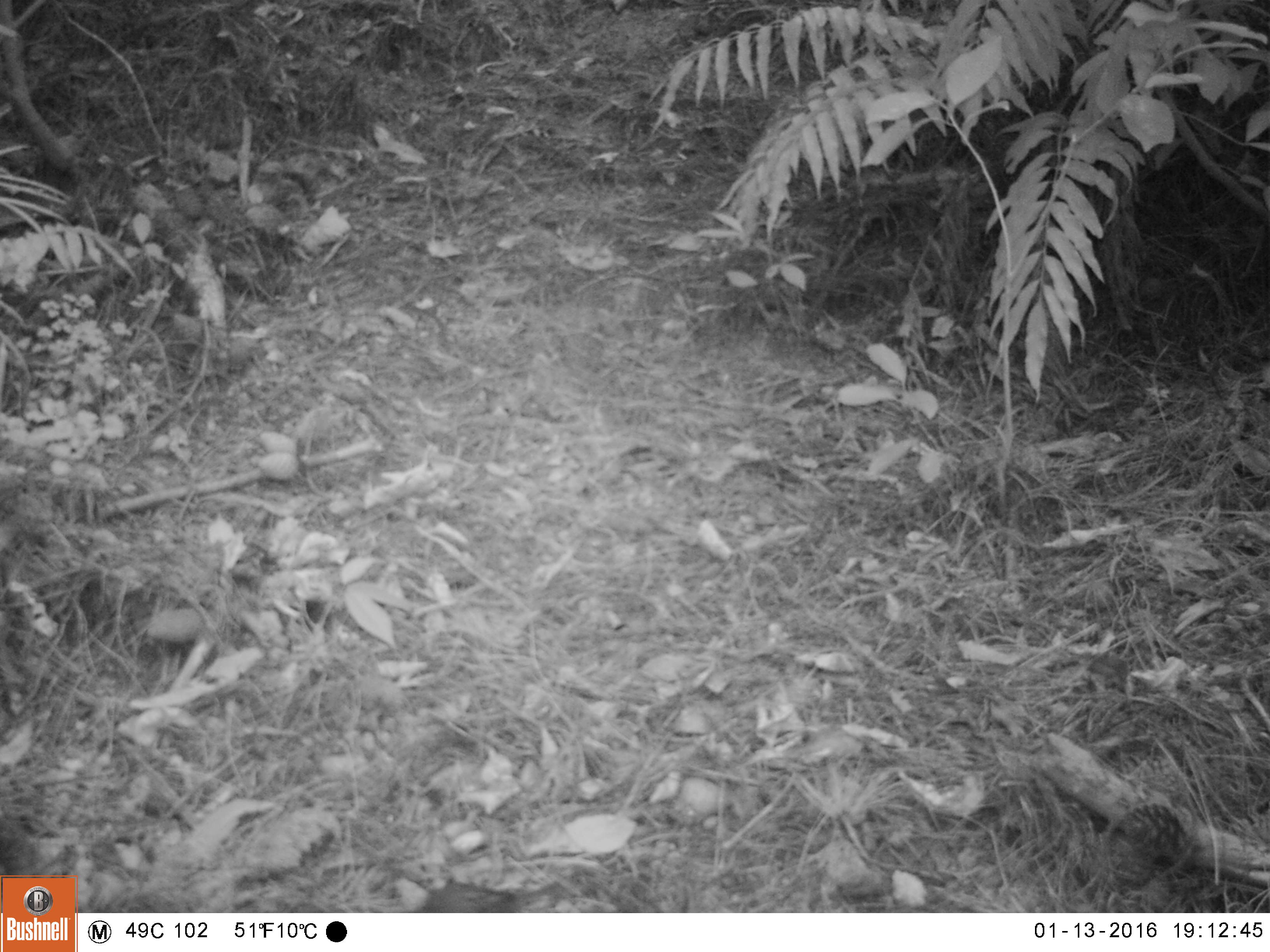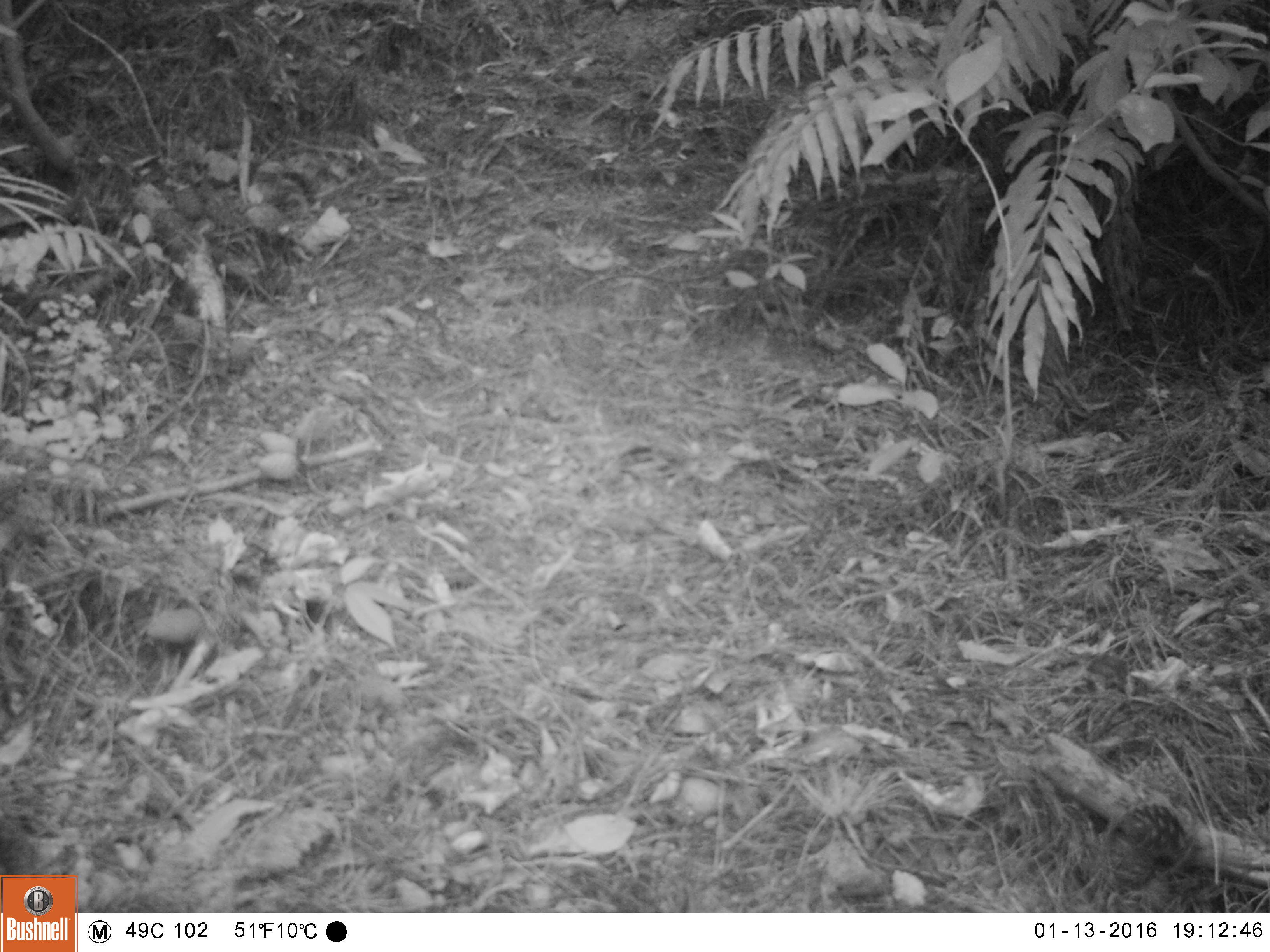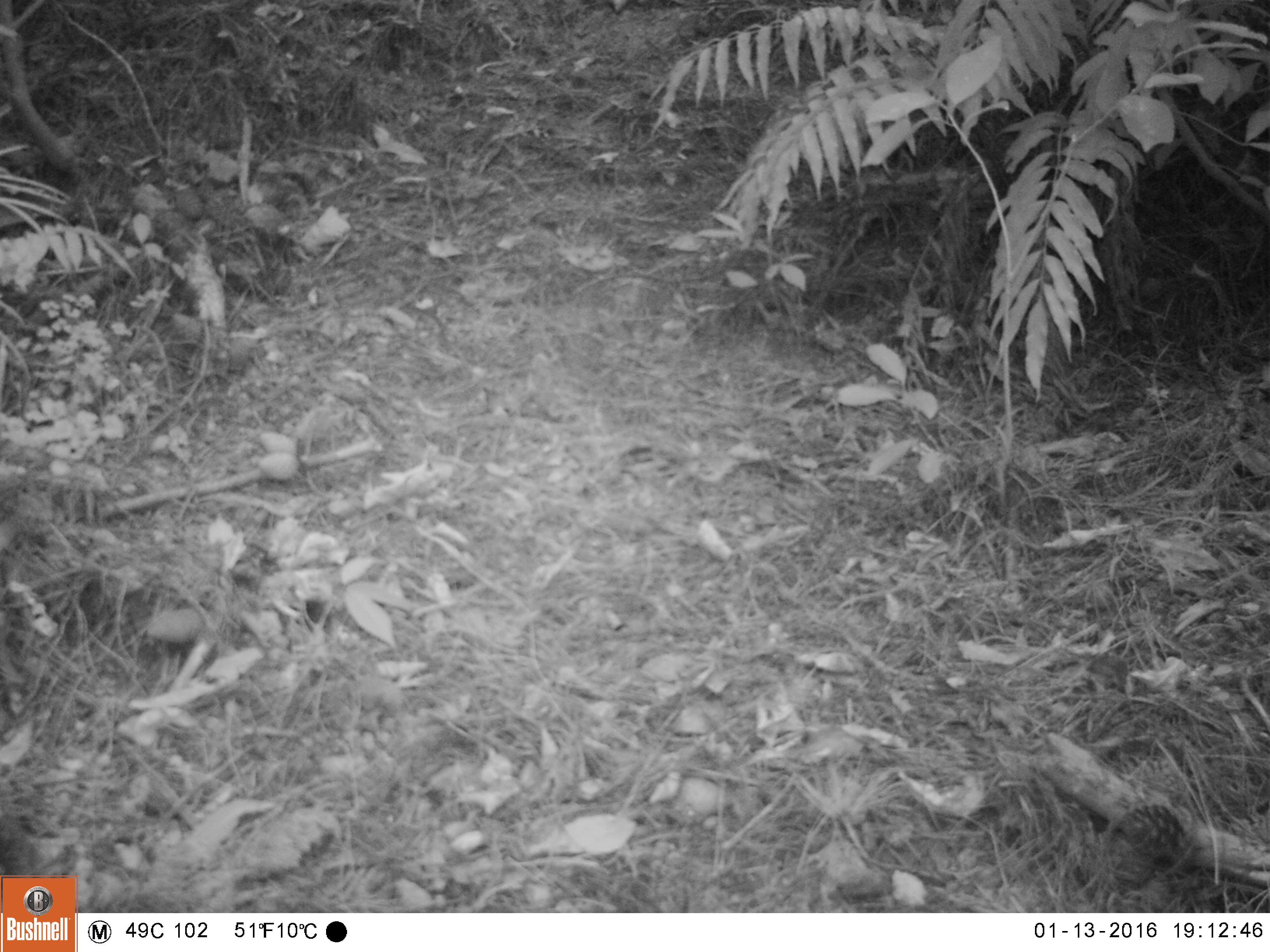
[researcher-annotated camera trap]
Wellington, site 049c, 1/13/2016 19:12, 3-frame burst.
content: unidentified animal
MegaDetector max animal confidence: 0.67